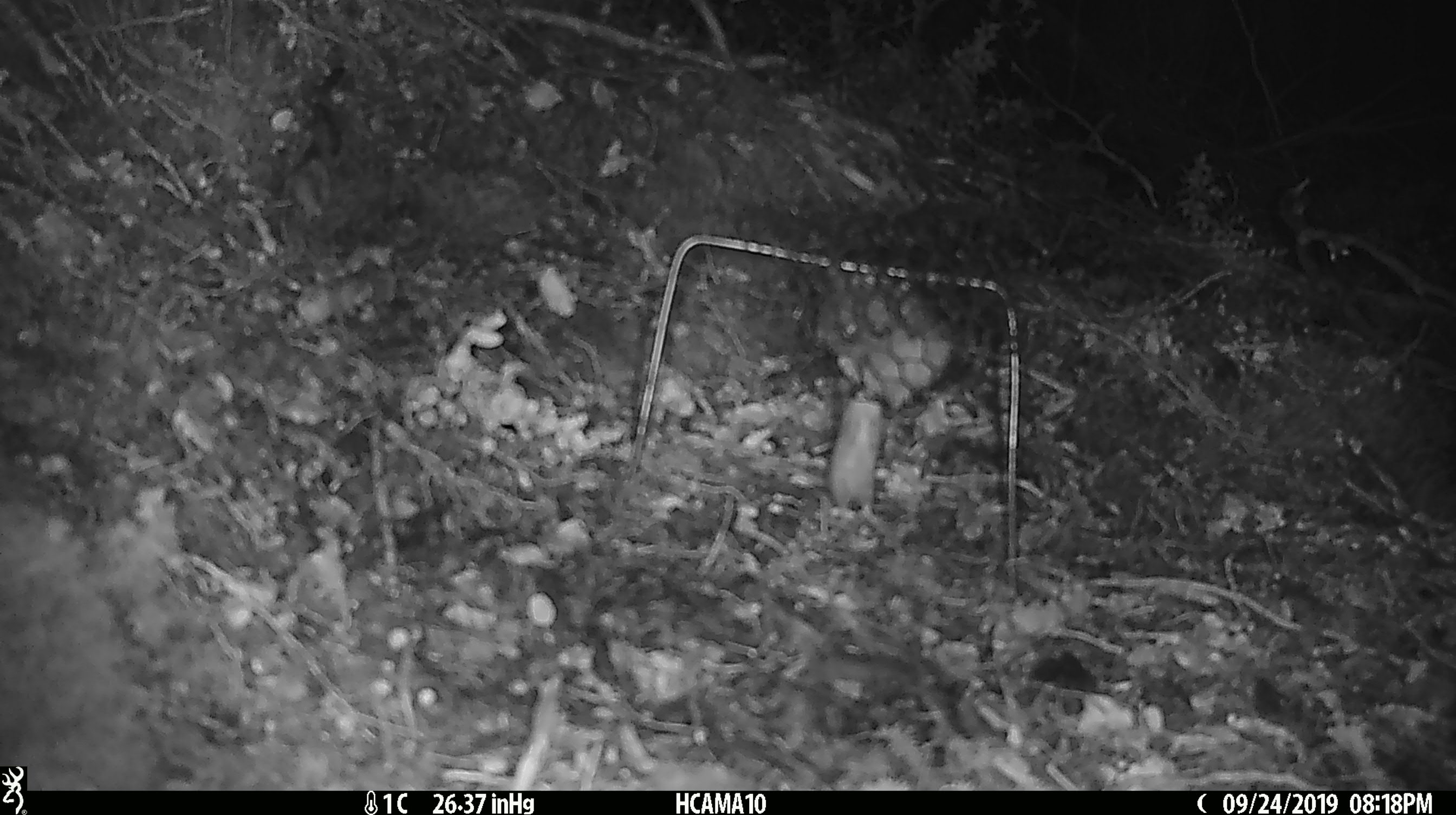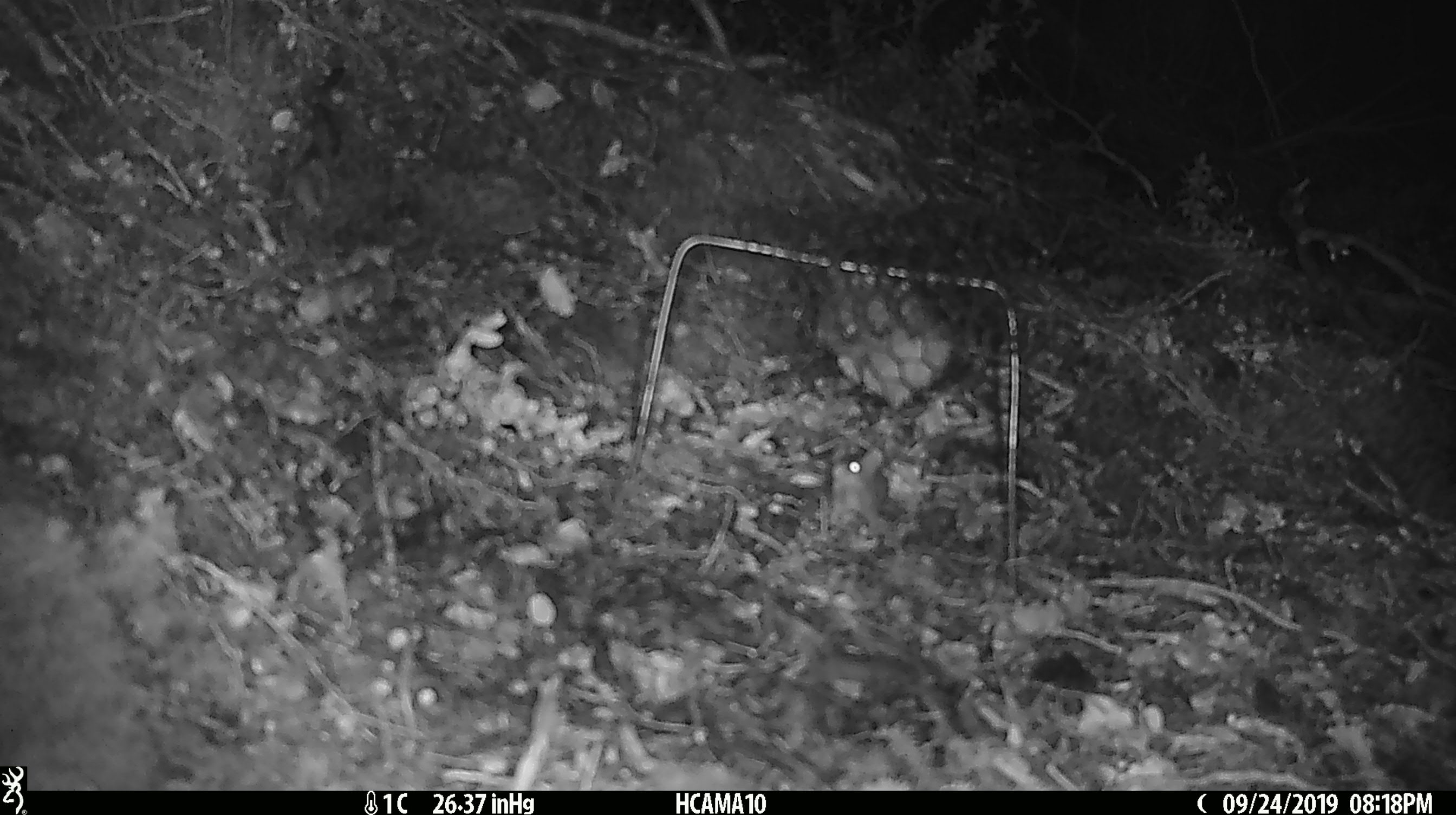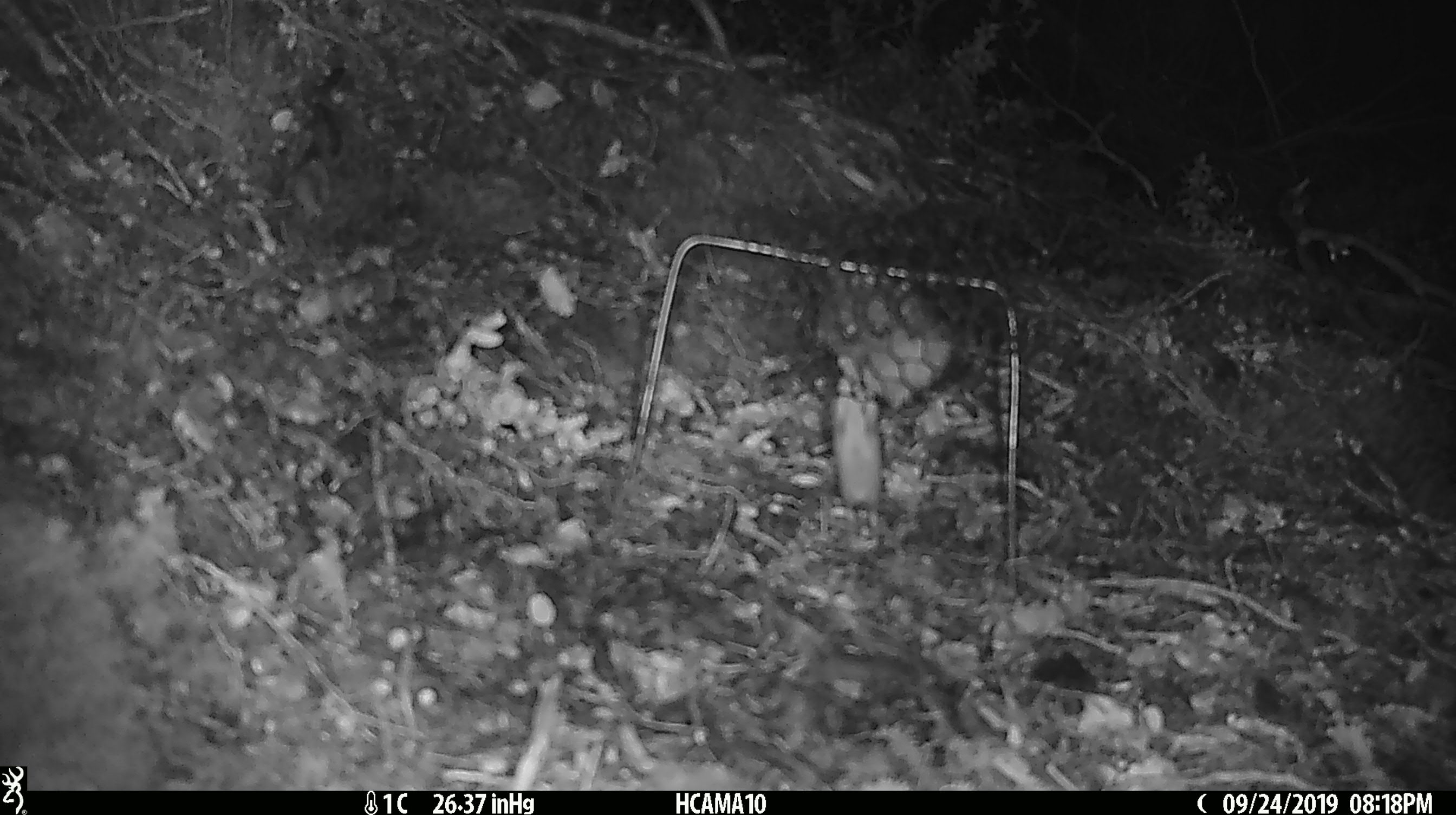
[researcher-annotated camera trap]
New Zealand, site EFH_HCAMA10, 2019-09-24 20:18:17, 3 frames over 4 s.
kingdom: Animalia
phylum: Chordata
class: Mammalia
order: Rodentia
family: Muridae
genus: Mus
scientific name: Mus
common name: mouse